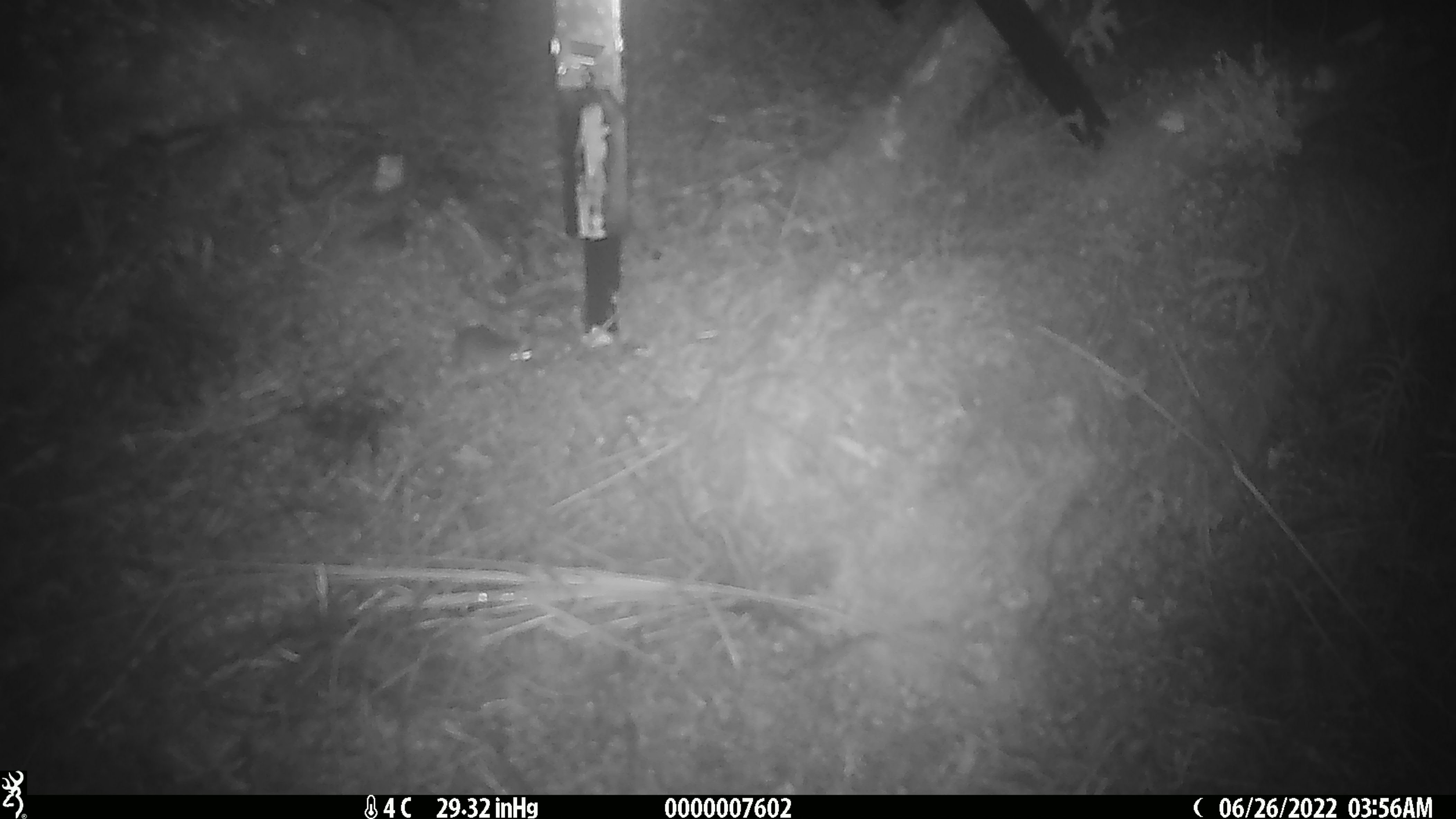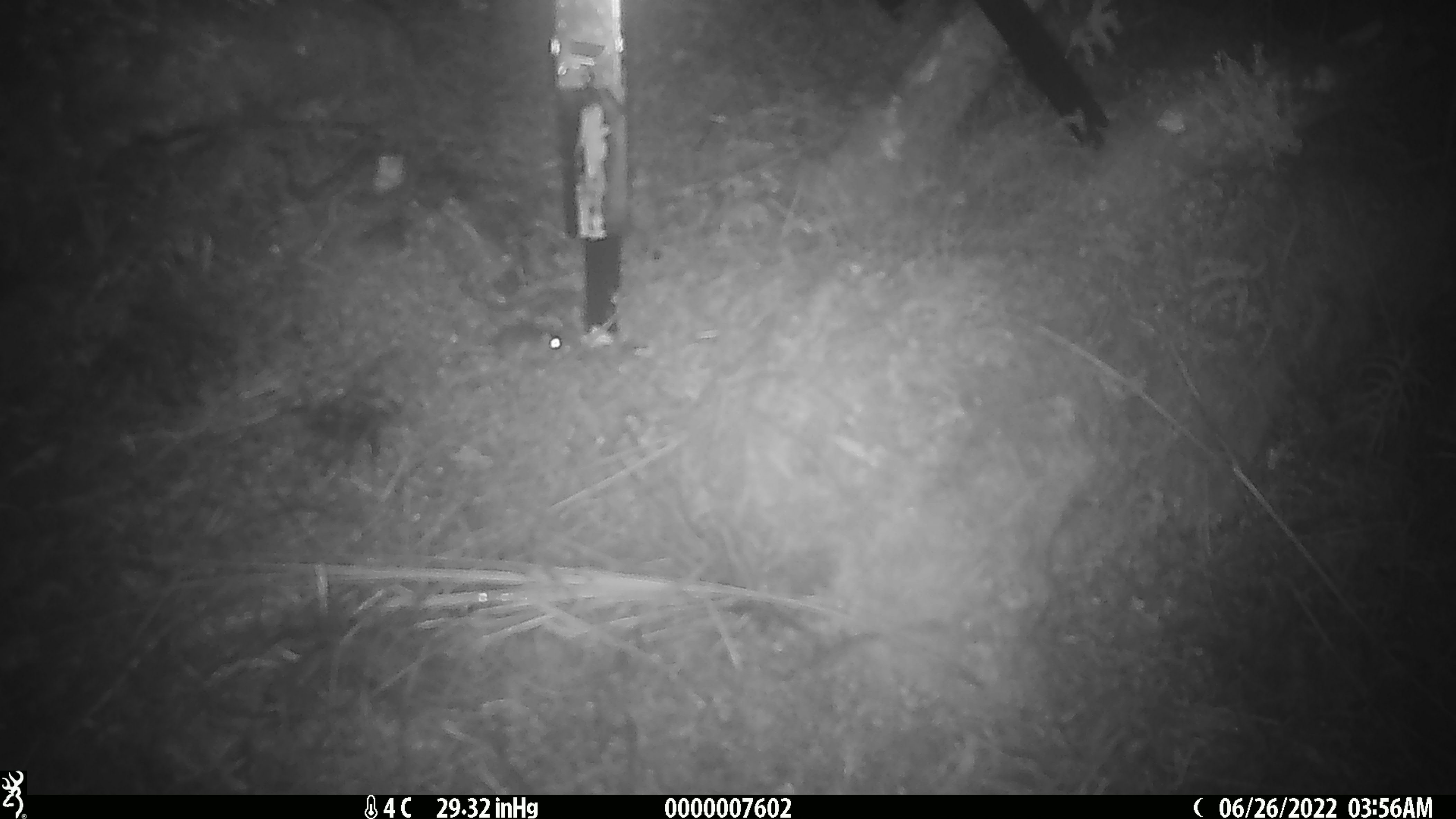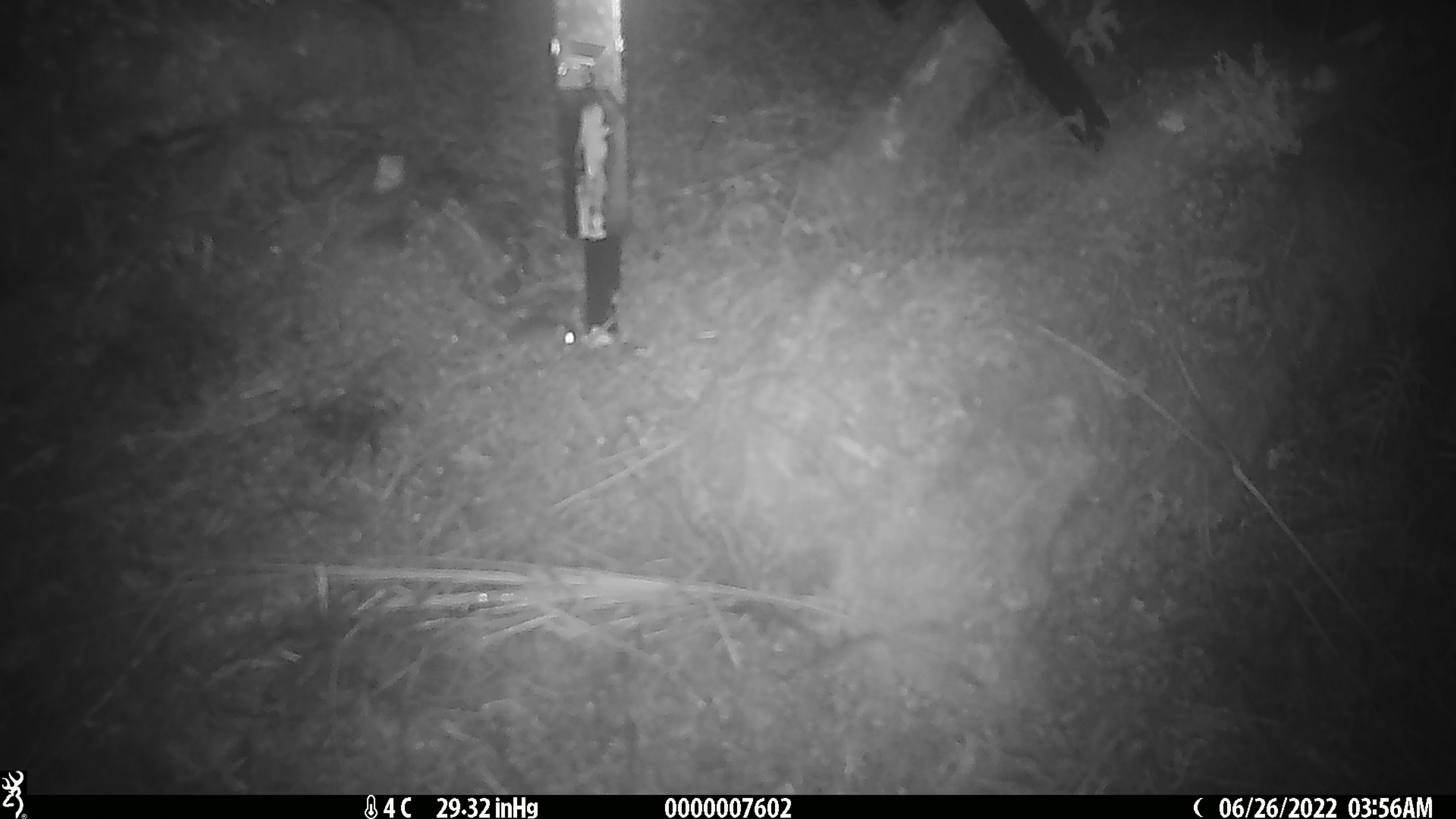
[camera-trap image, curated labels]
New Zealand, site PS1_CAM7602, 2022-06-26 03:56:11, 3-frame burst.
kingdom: Animalia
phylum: Chordata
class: Mammalia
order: Rodentia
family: Muridae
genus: Mus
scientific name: Mus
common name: mouse